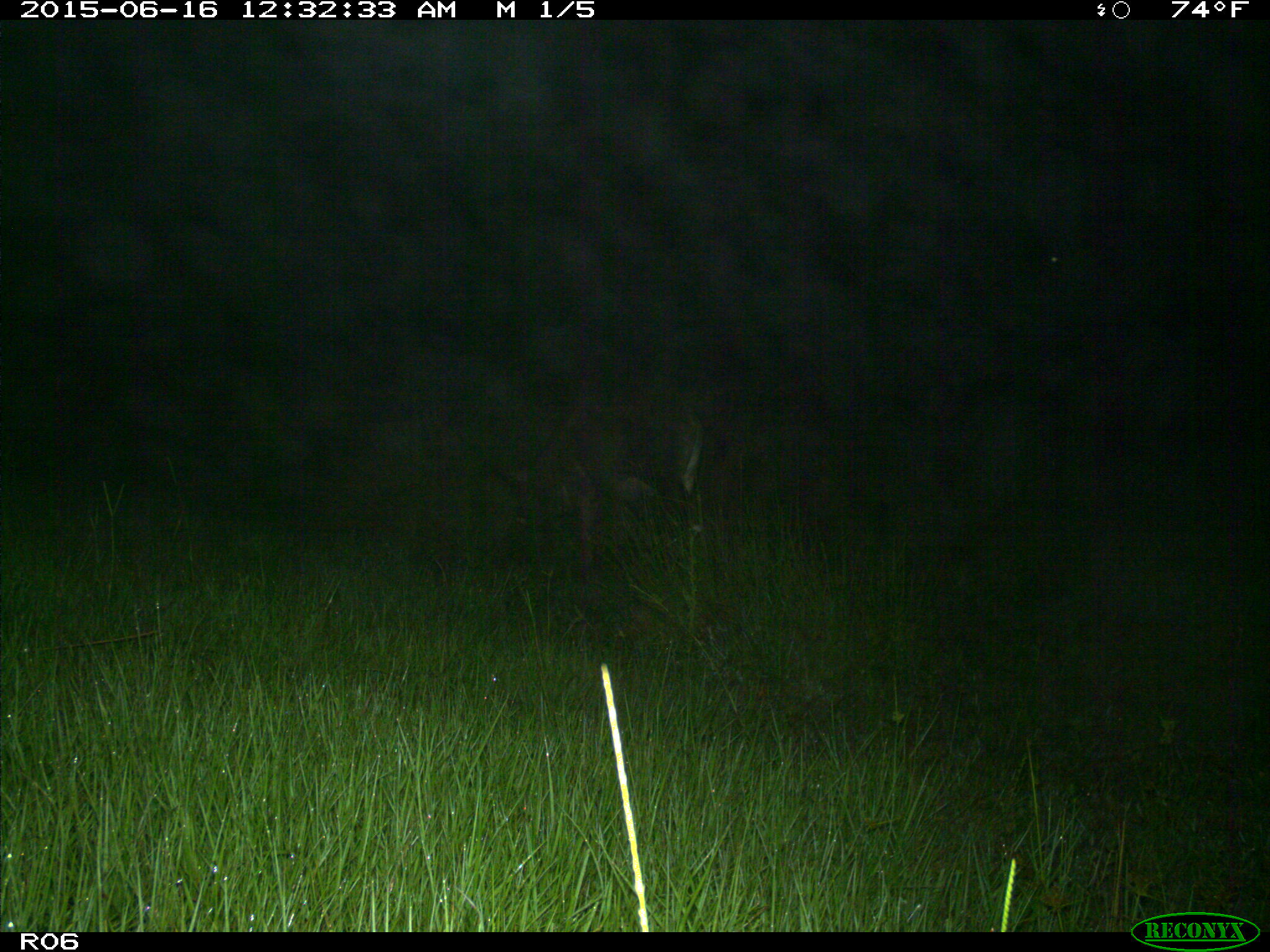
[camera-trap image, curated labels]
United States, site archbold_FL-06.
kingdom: Animalia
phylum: Chordata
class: Mammalia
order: Artiodactyla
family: Bovidae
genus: Bos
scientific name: Bos taurus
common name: domestic cow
Bos taurus (domestic cow).